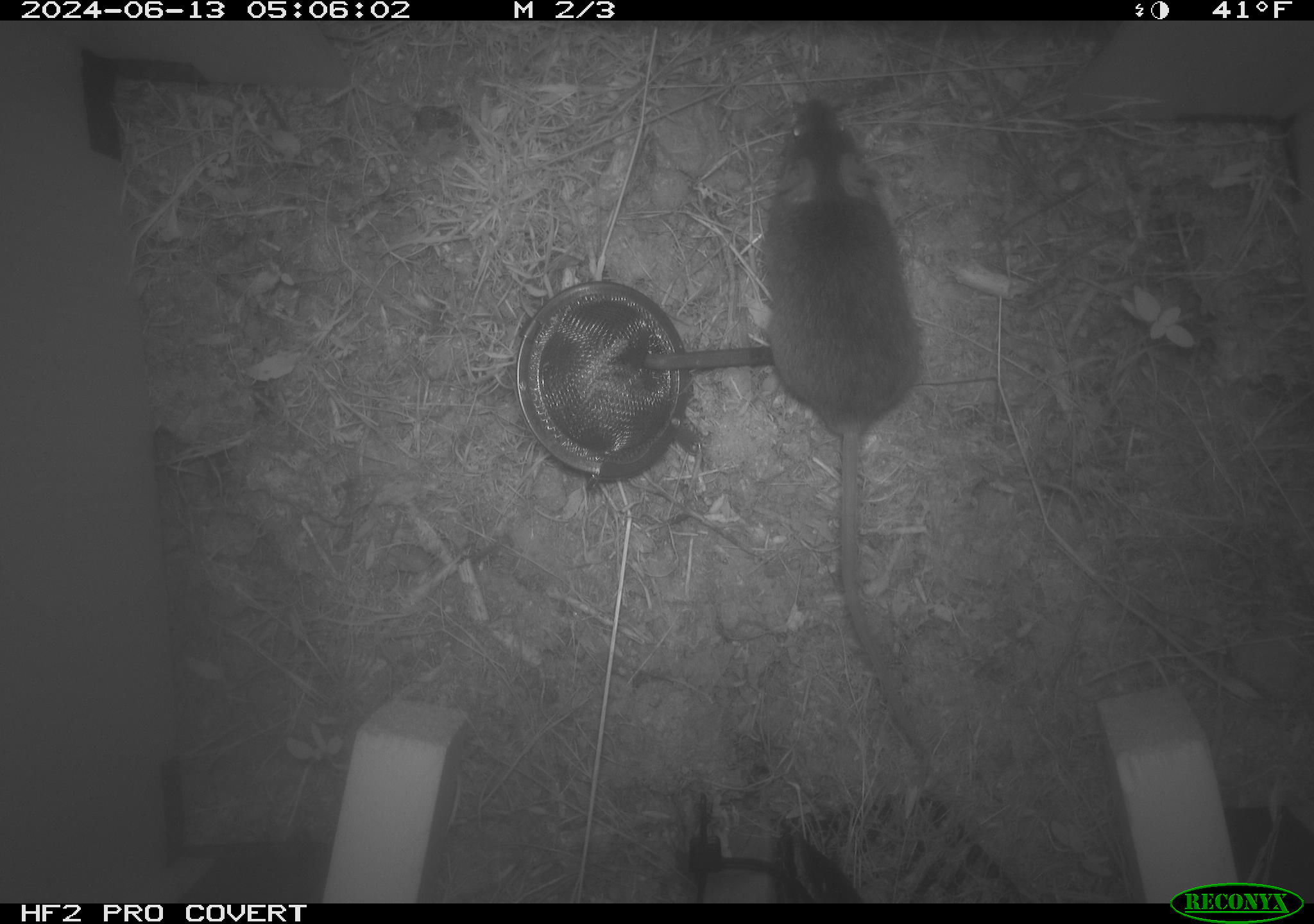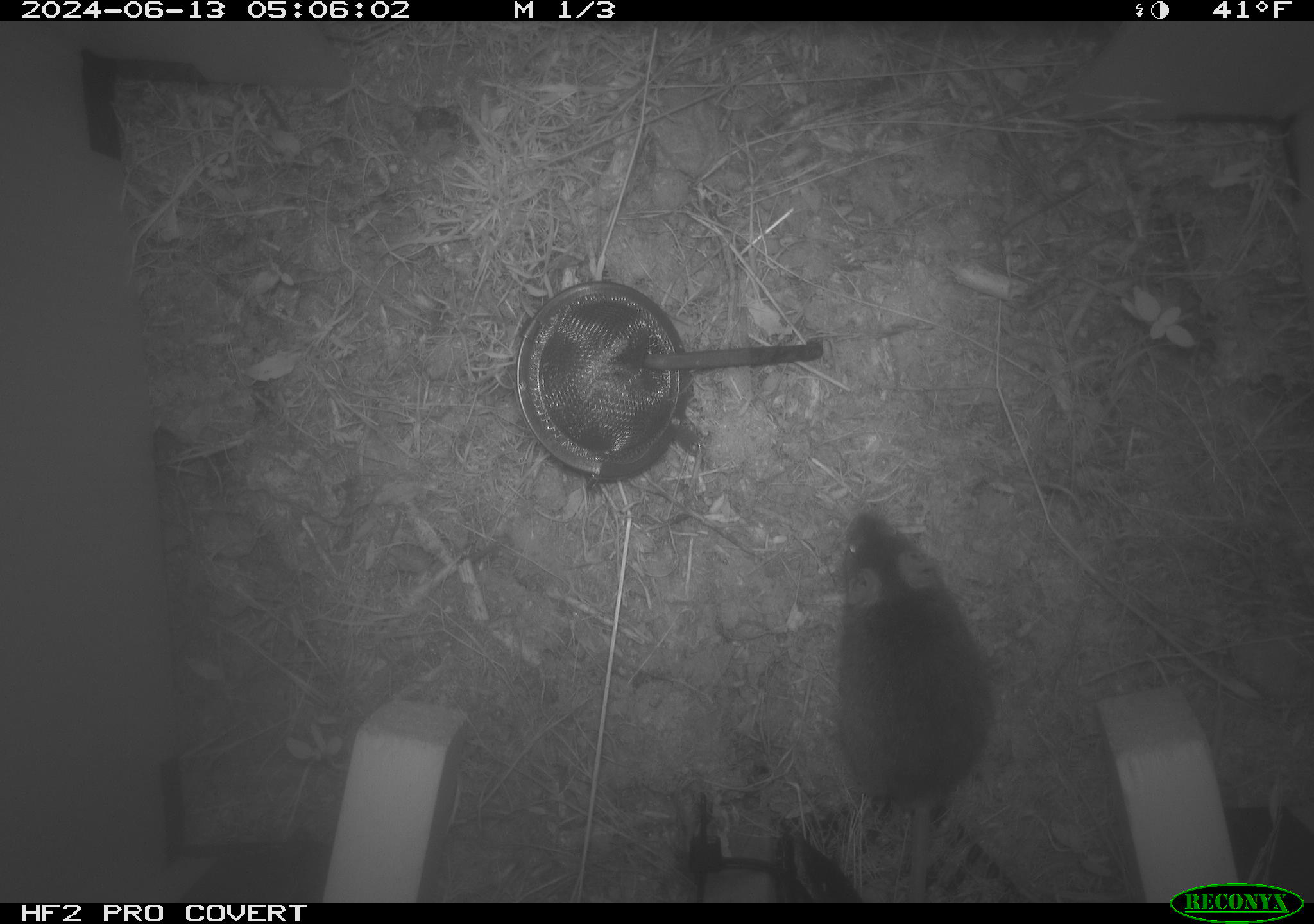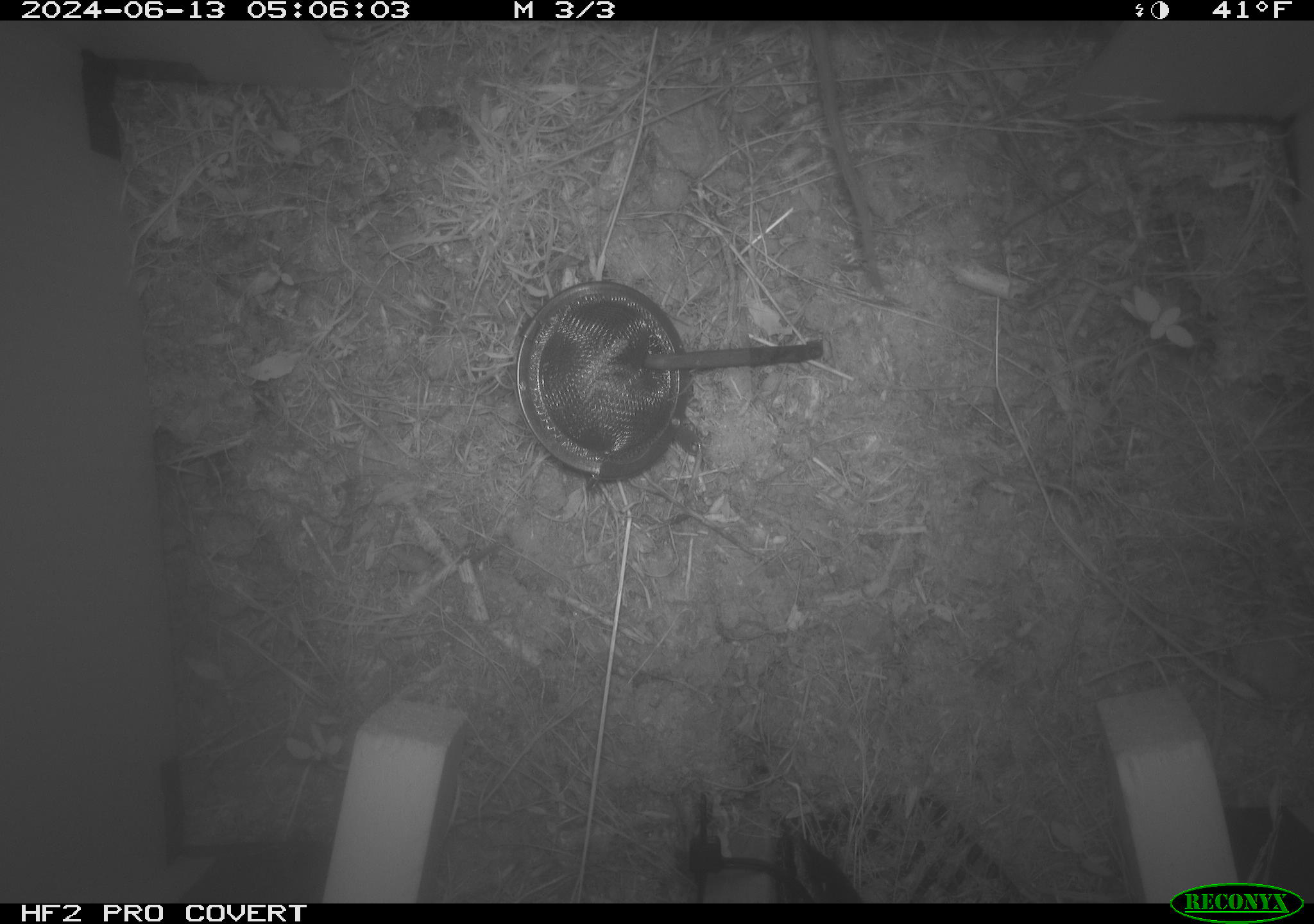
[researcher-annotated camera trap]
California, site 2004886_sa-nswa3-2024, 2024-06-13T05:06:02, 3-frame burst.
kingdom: Animalia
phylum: Chordata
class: Mammalia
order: Rodentia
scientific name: Rodentia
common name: rodent